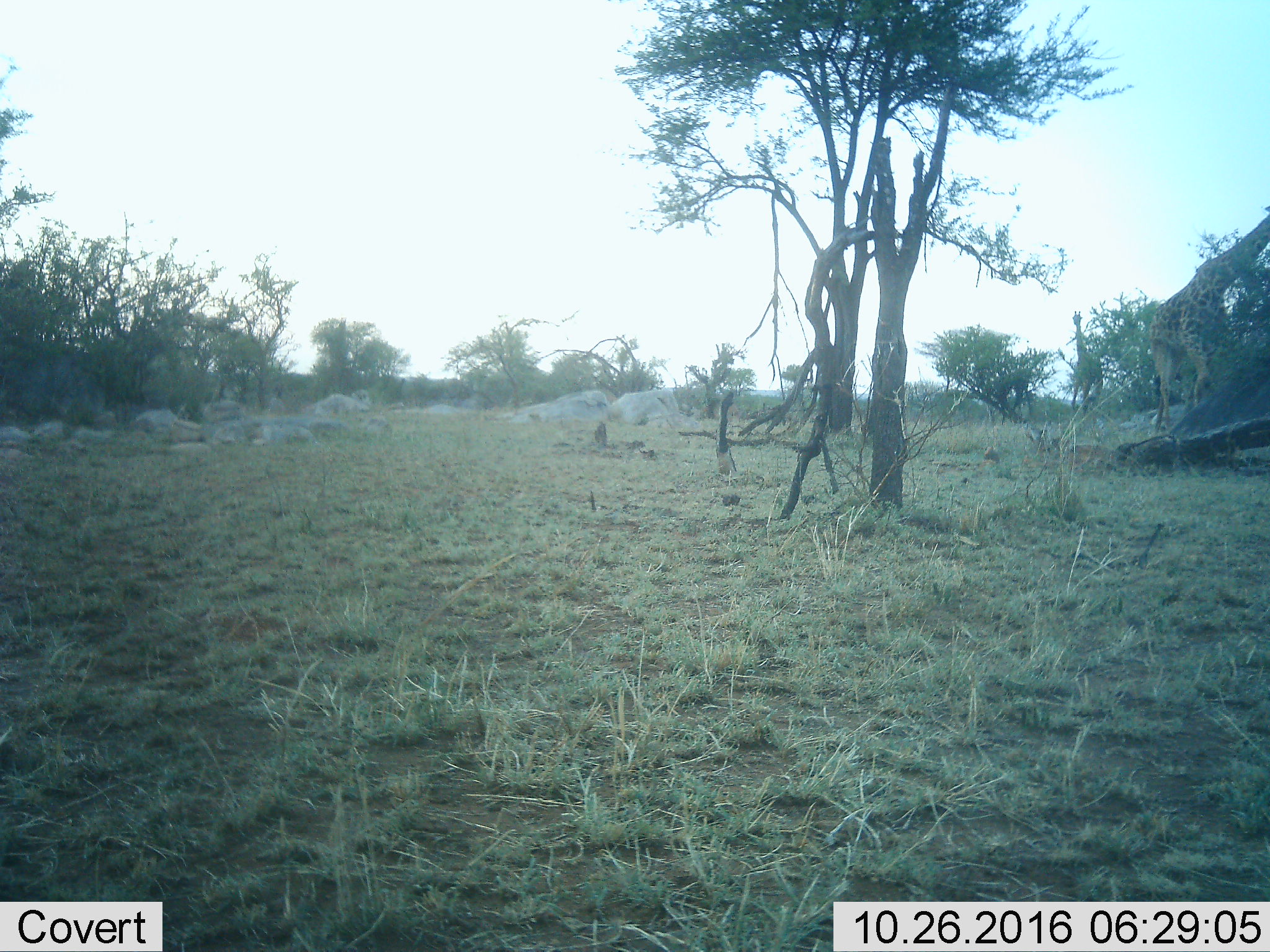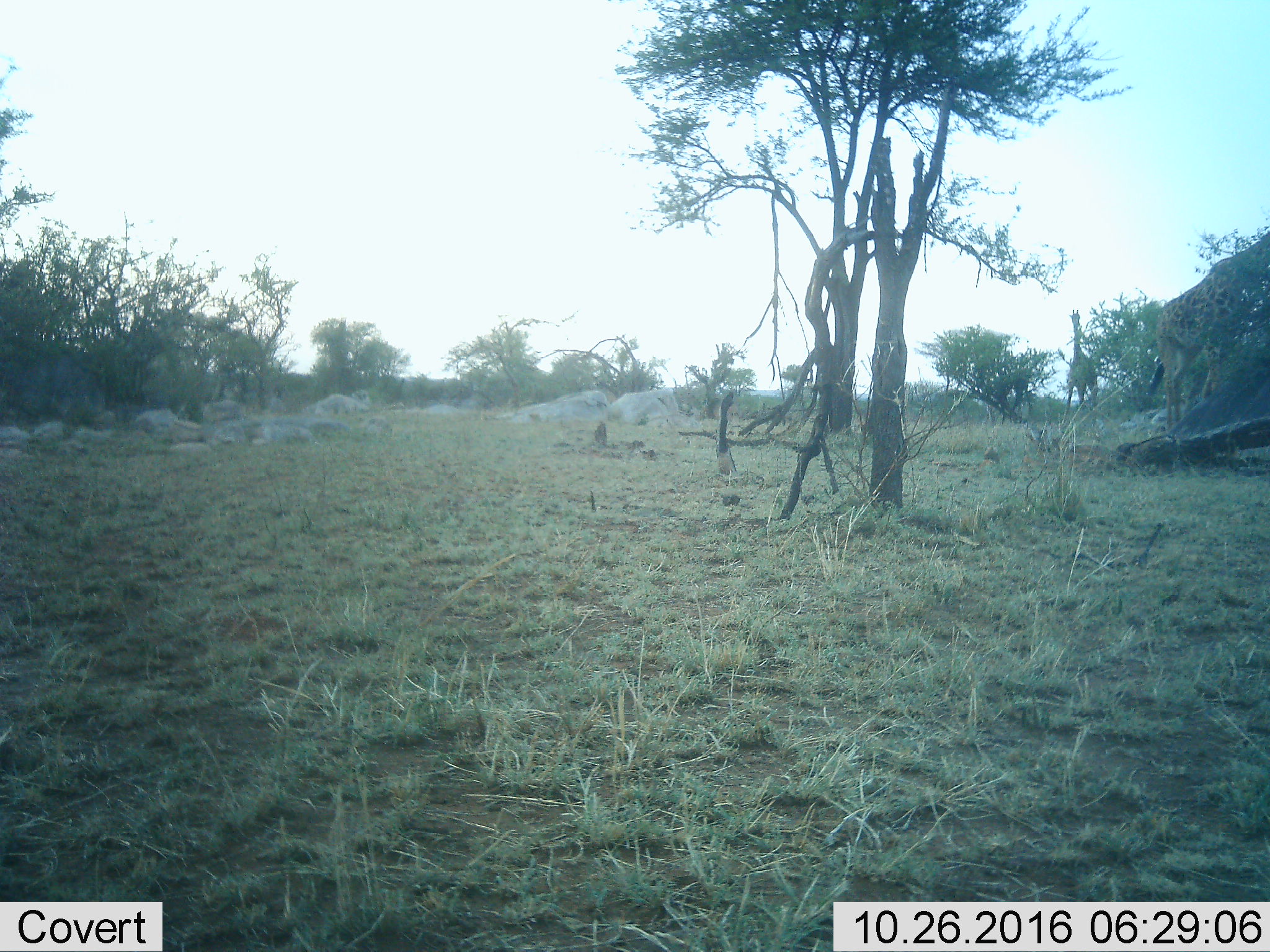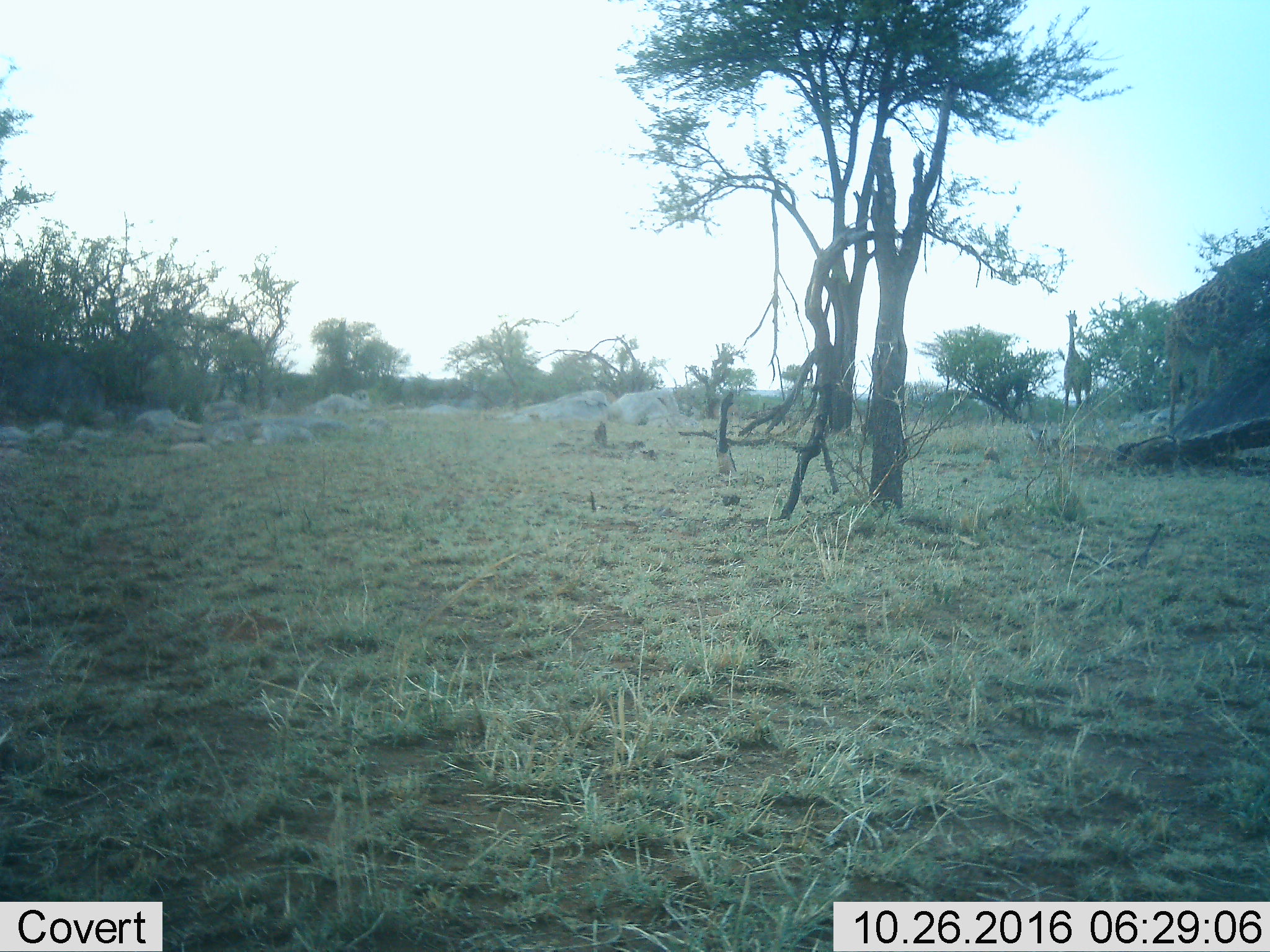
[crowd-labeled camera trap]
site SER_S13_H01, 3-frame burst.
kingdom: Animalia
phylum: Chordata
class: Mammalia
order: Artiodactyla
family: Giraffidae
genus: Giraffa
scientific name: Giraffa camelopardalis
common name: giraffe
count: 2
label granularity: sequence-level